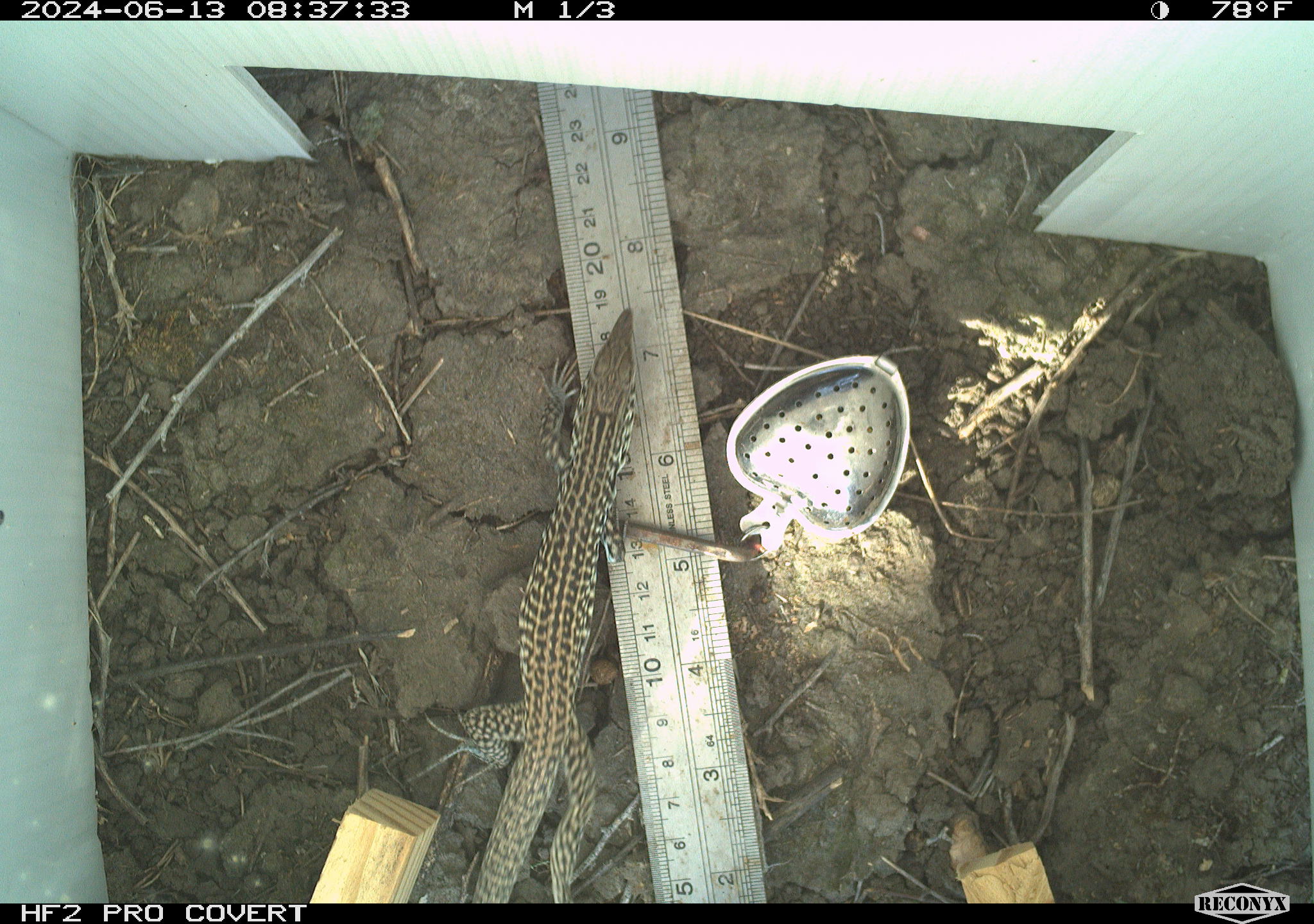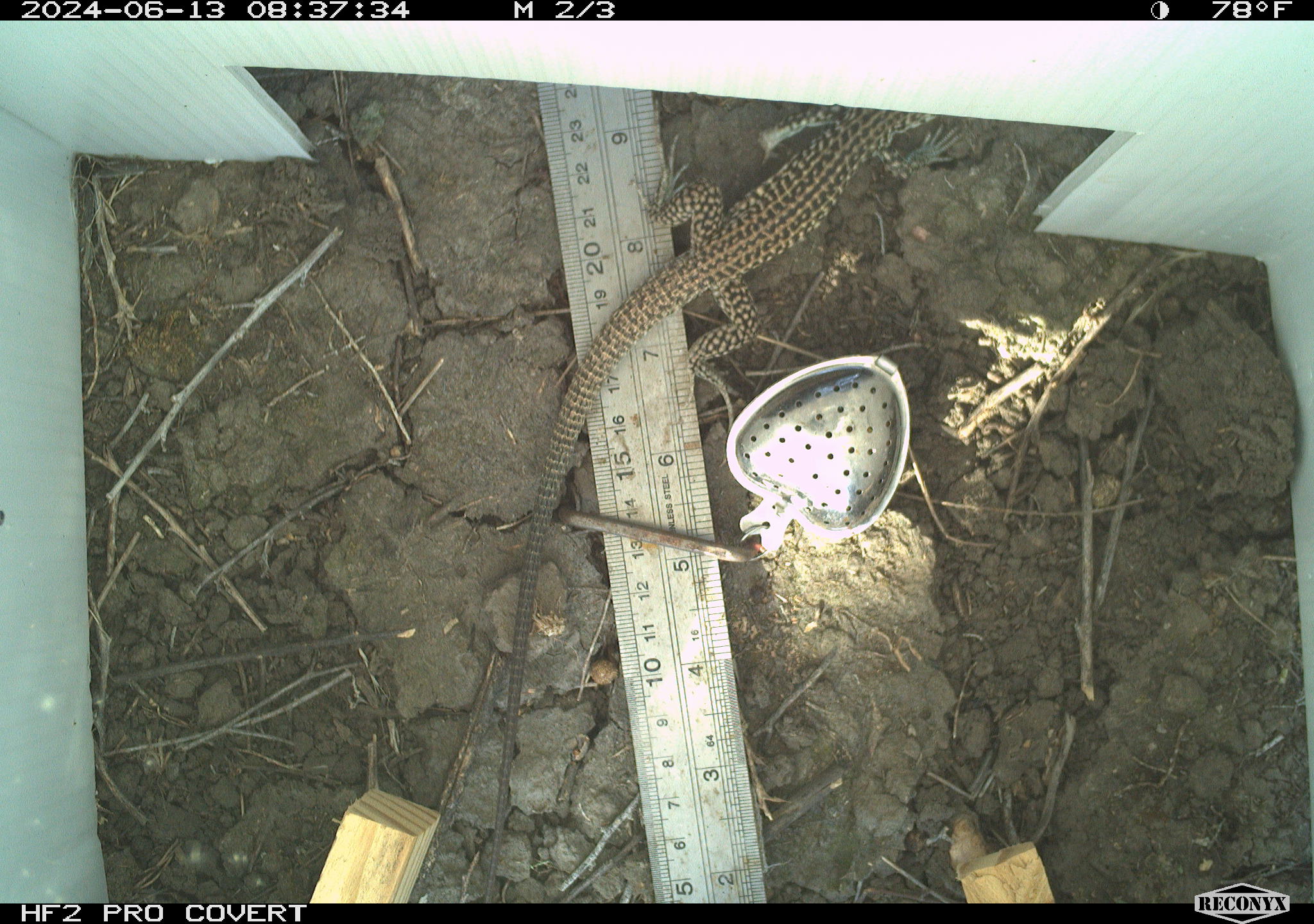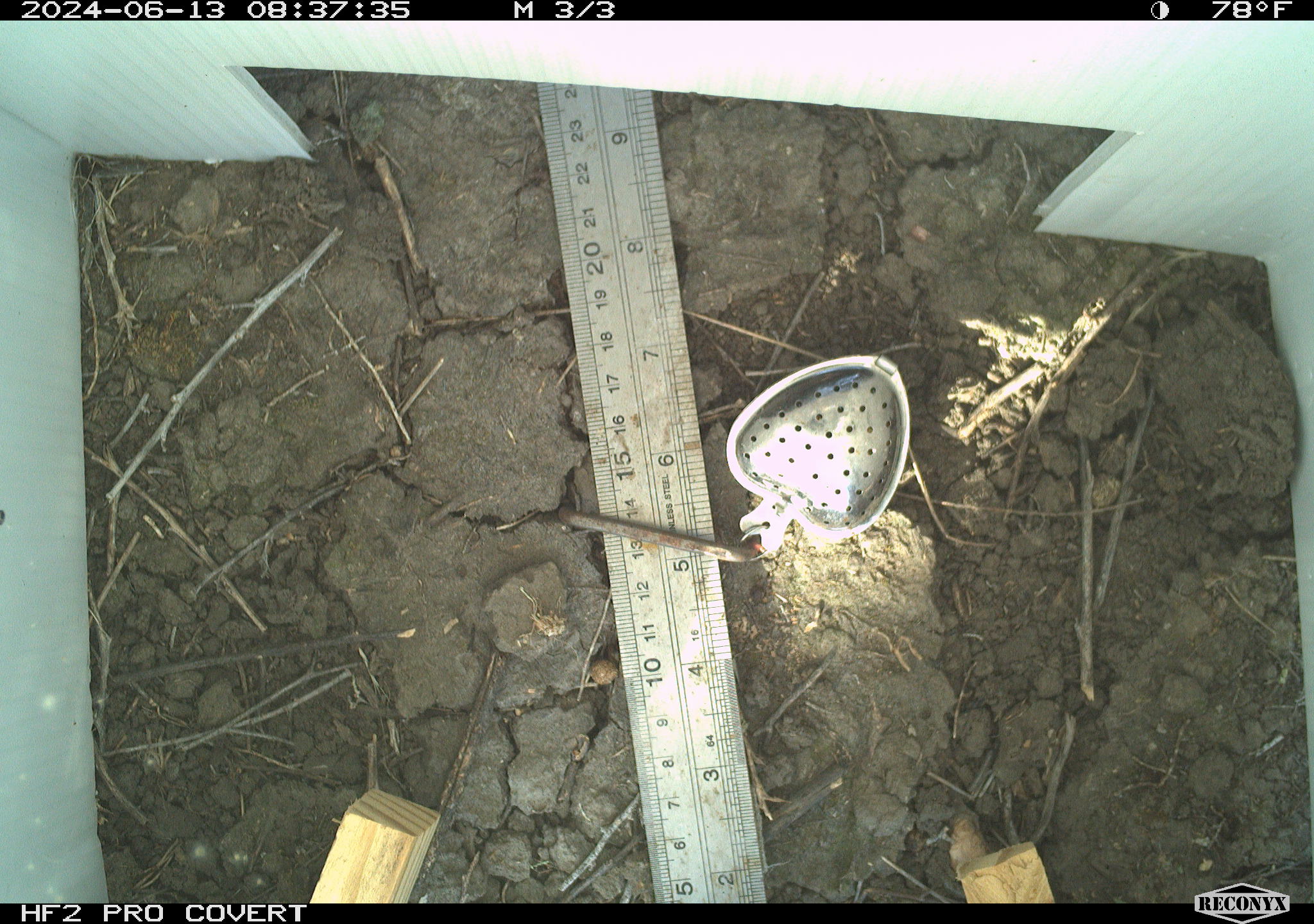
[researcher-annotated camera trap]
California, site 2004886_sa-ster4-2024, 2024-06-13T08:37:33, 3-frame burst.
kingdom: Animalia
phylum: Chordata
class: Reptilia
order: Squamata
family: Teiidae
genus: Aspidoscelis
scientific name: Aspidoscelis tigris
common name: western whiptail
Western whiptail (Aspidoscelis tigris).